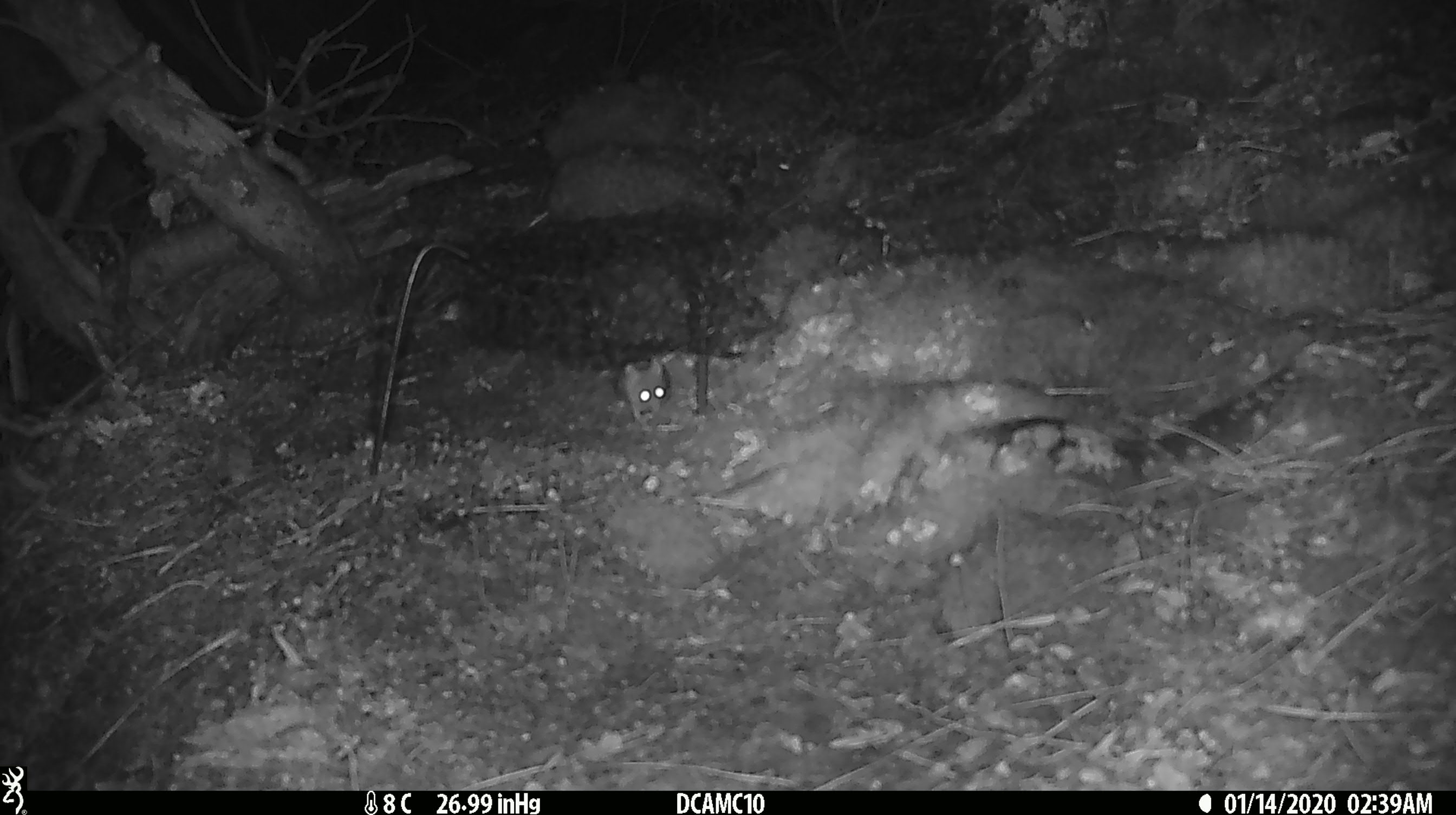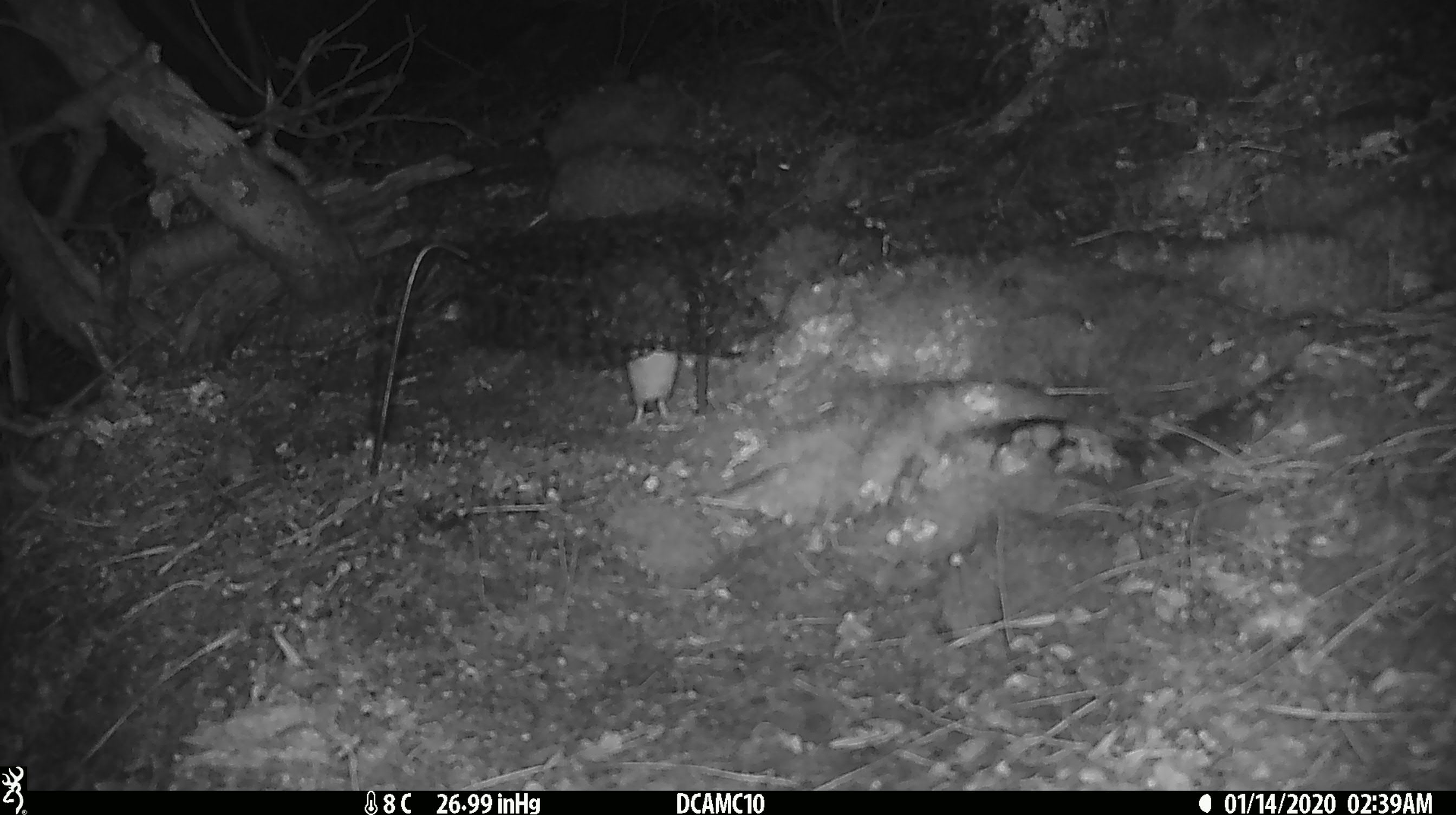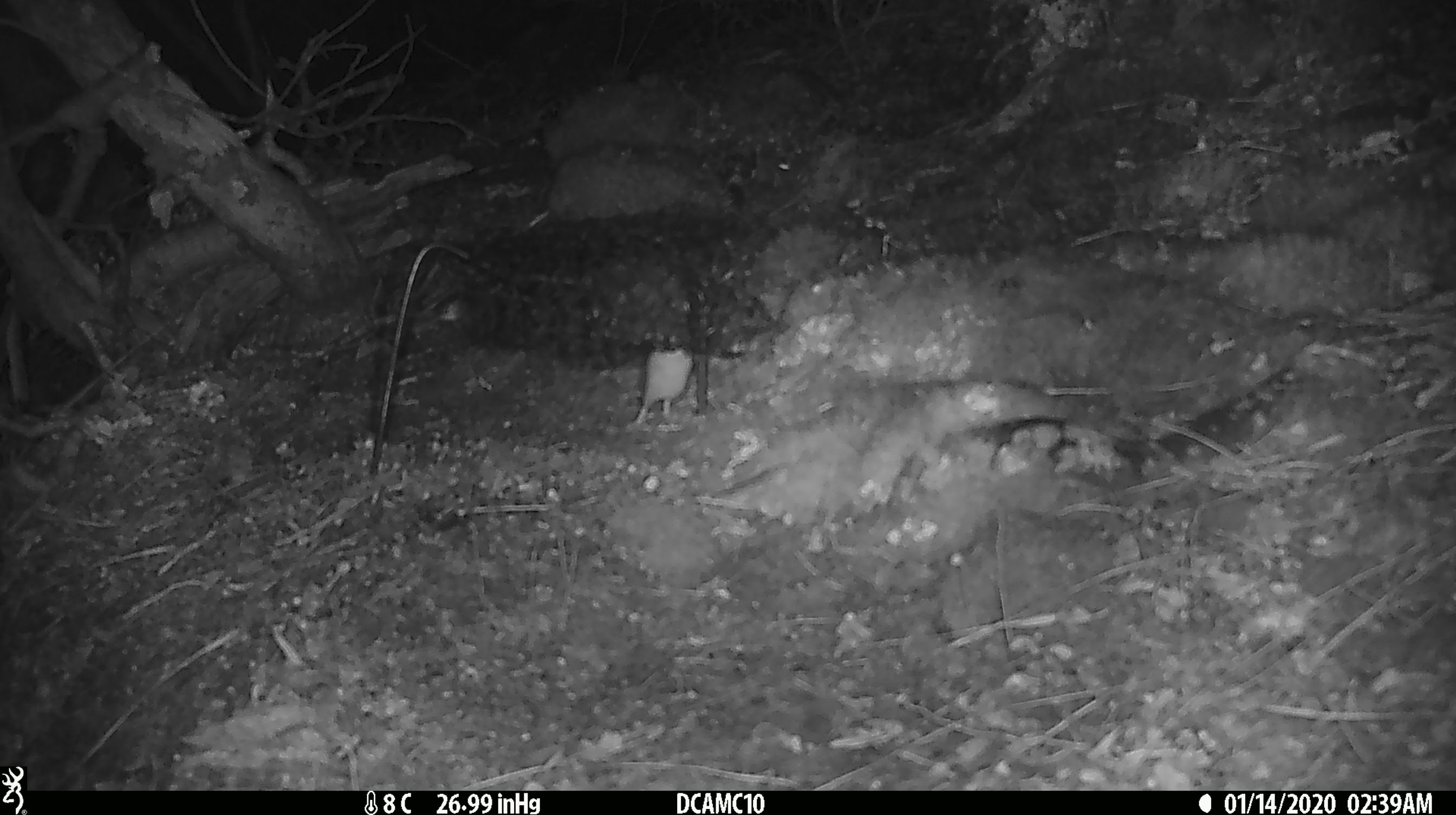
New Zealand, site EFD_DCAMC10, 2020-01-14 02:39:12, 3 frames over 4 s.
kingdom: Animalia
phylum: Chordata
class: Mammalia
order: Rodentia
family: Muridae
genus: Mus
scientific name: Mus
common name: mouse